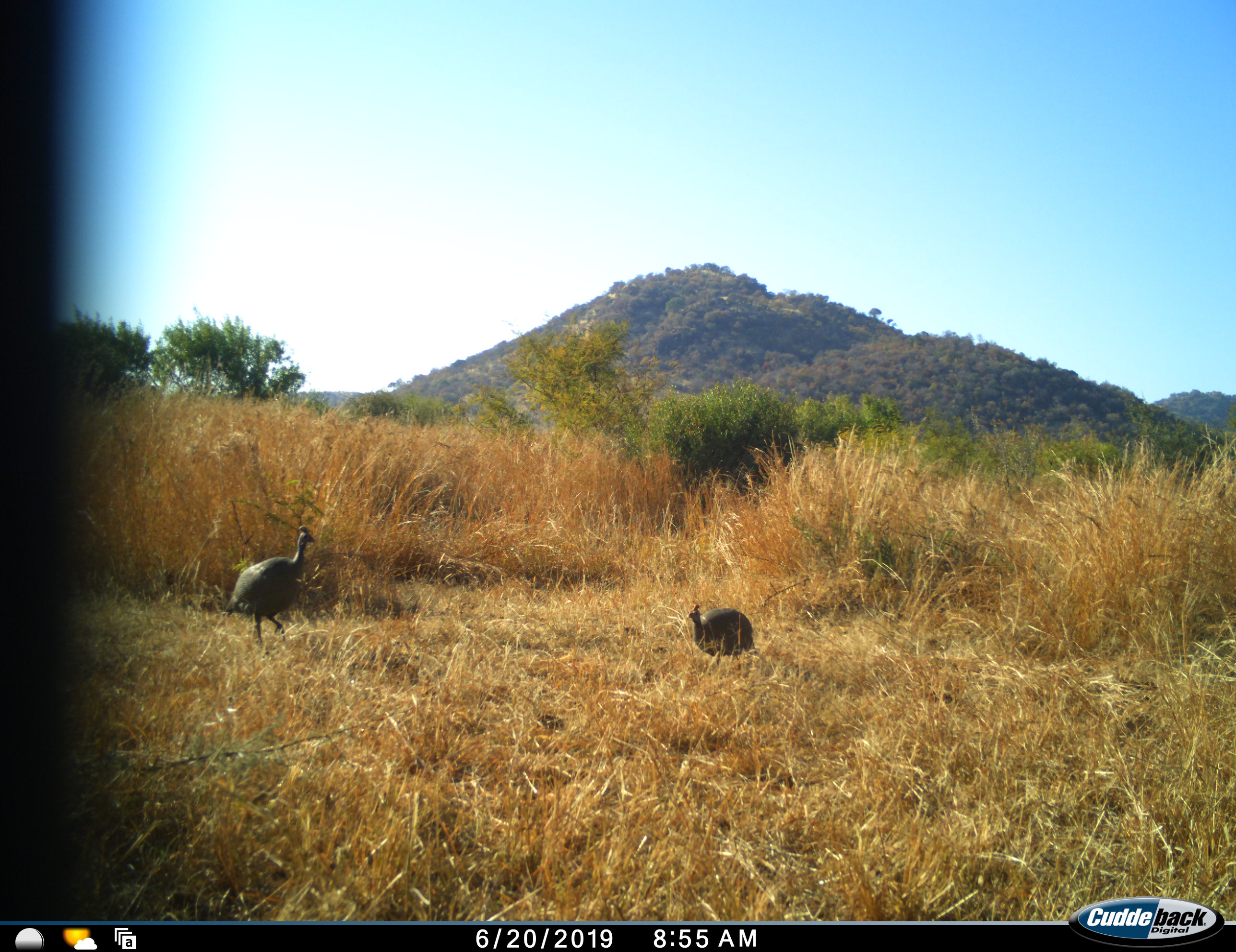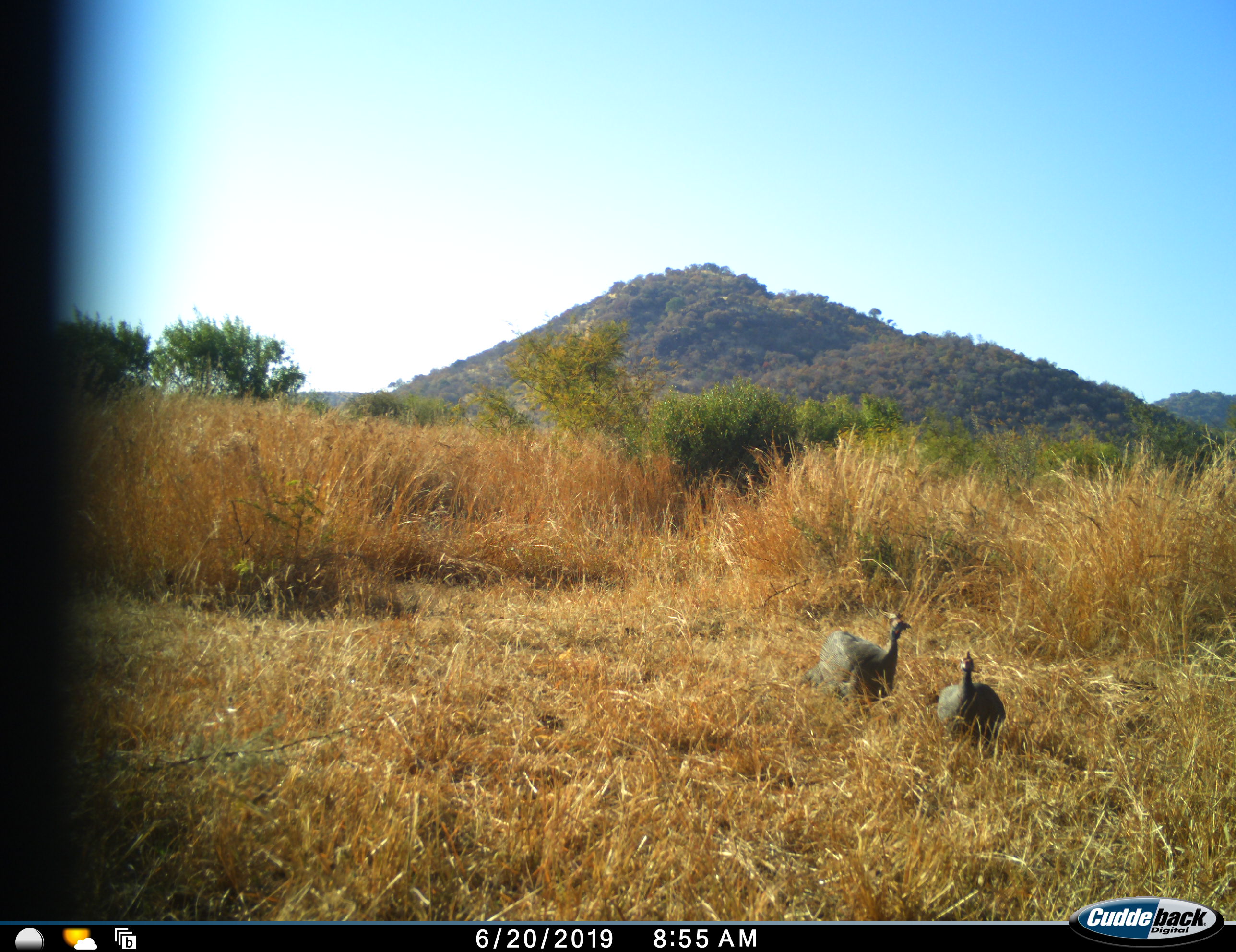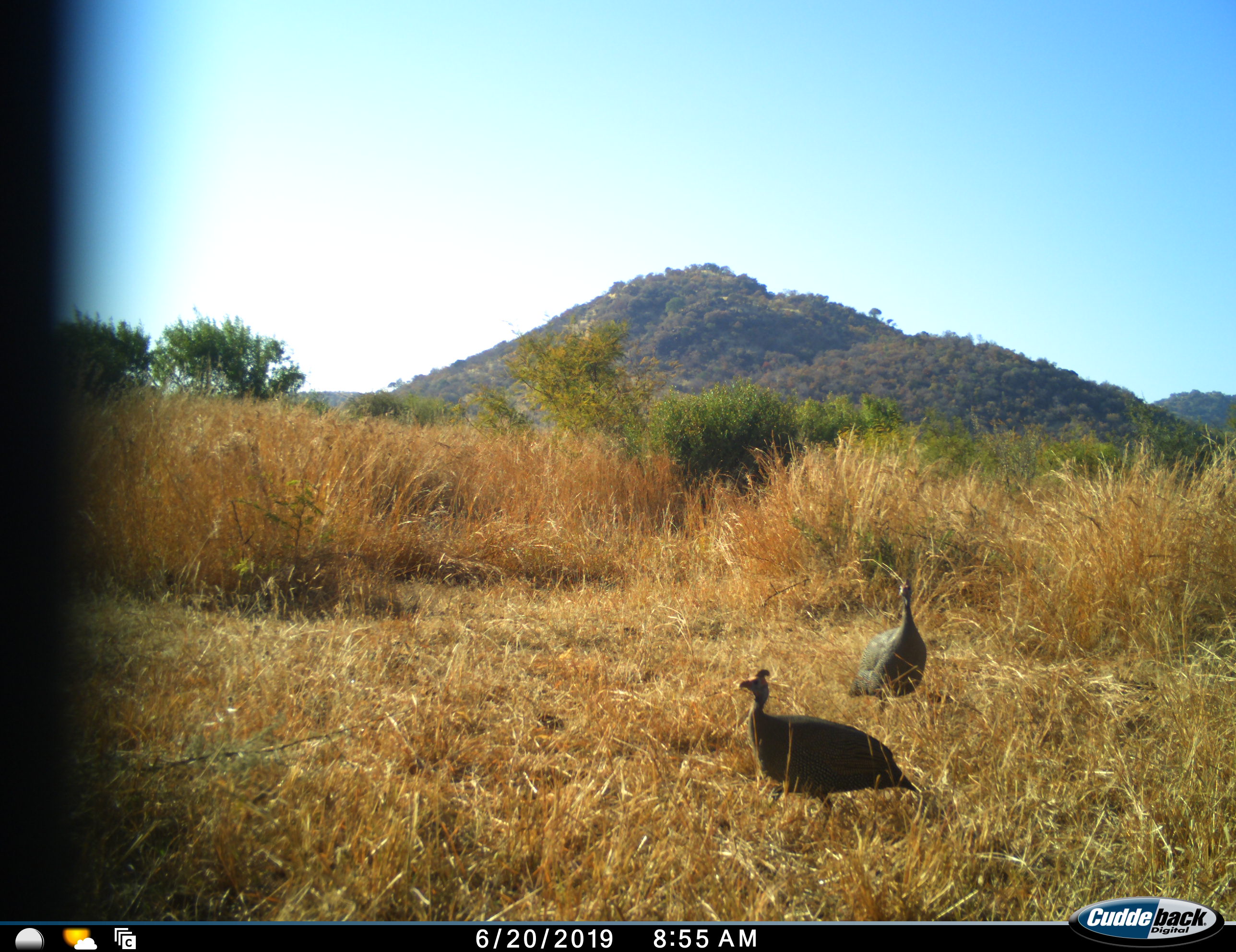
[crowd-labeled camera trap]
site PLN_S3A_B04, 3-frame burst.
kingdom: Animalia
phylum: Chordata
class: Aves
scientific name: Aves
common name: bird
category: birdother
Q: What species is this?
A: Birdother (bird) (Aves).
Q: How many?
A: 2.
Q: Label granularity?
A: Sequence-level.